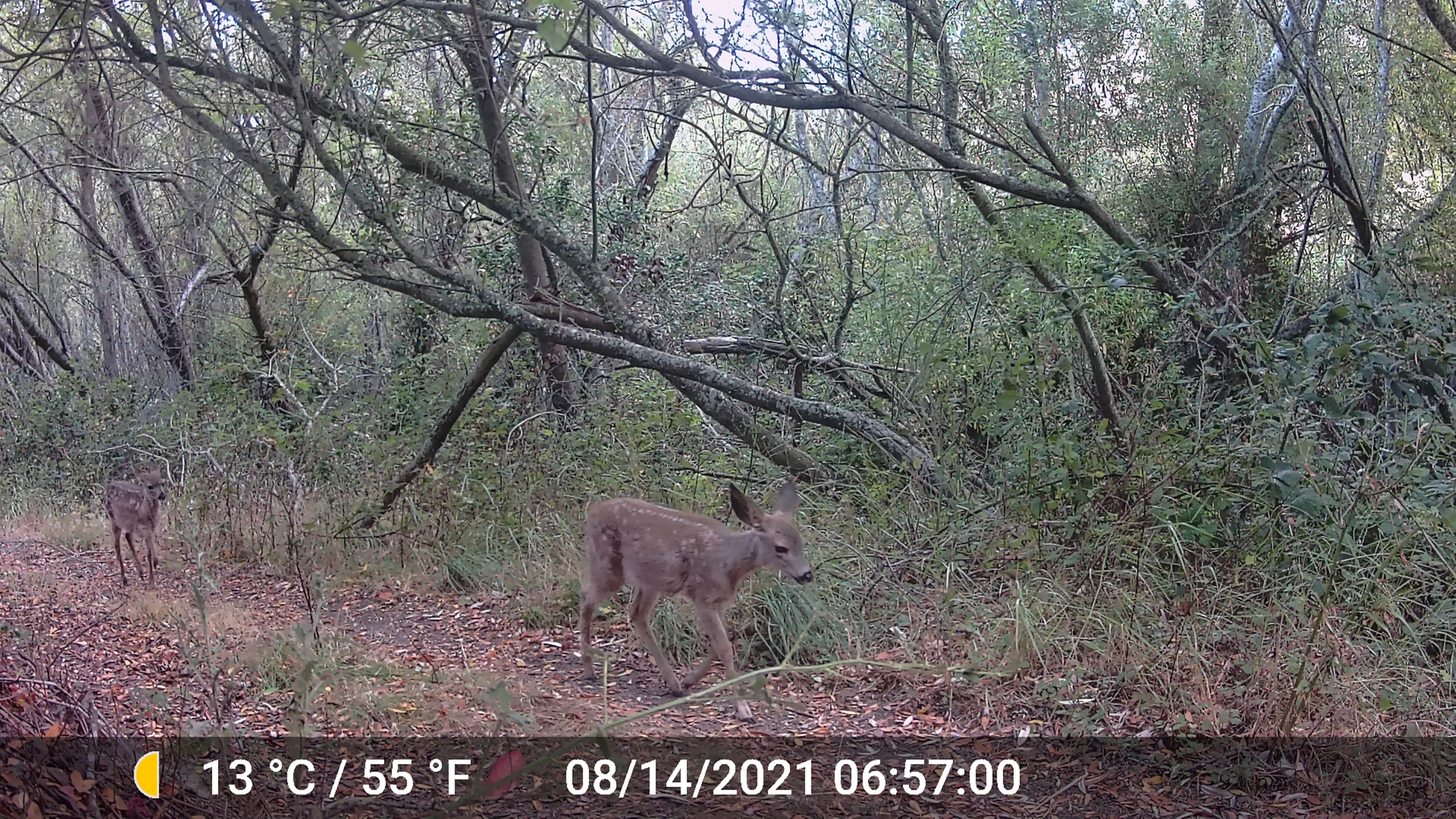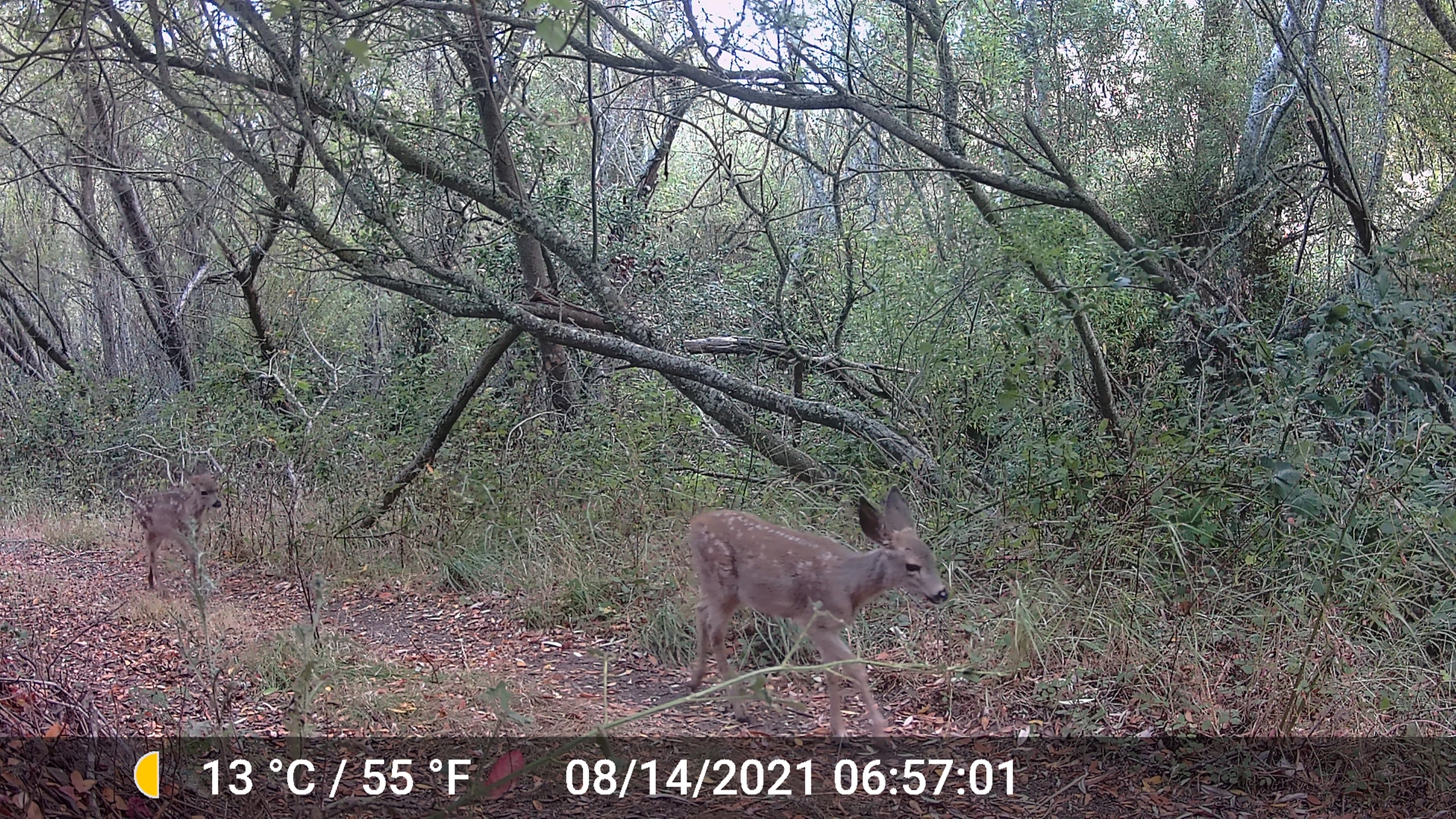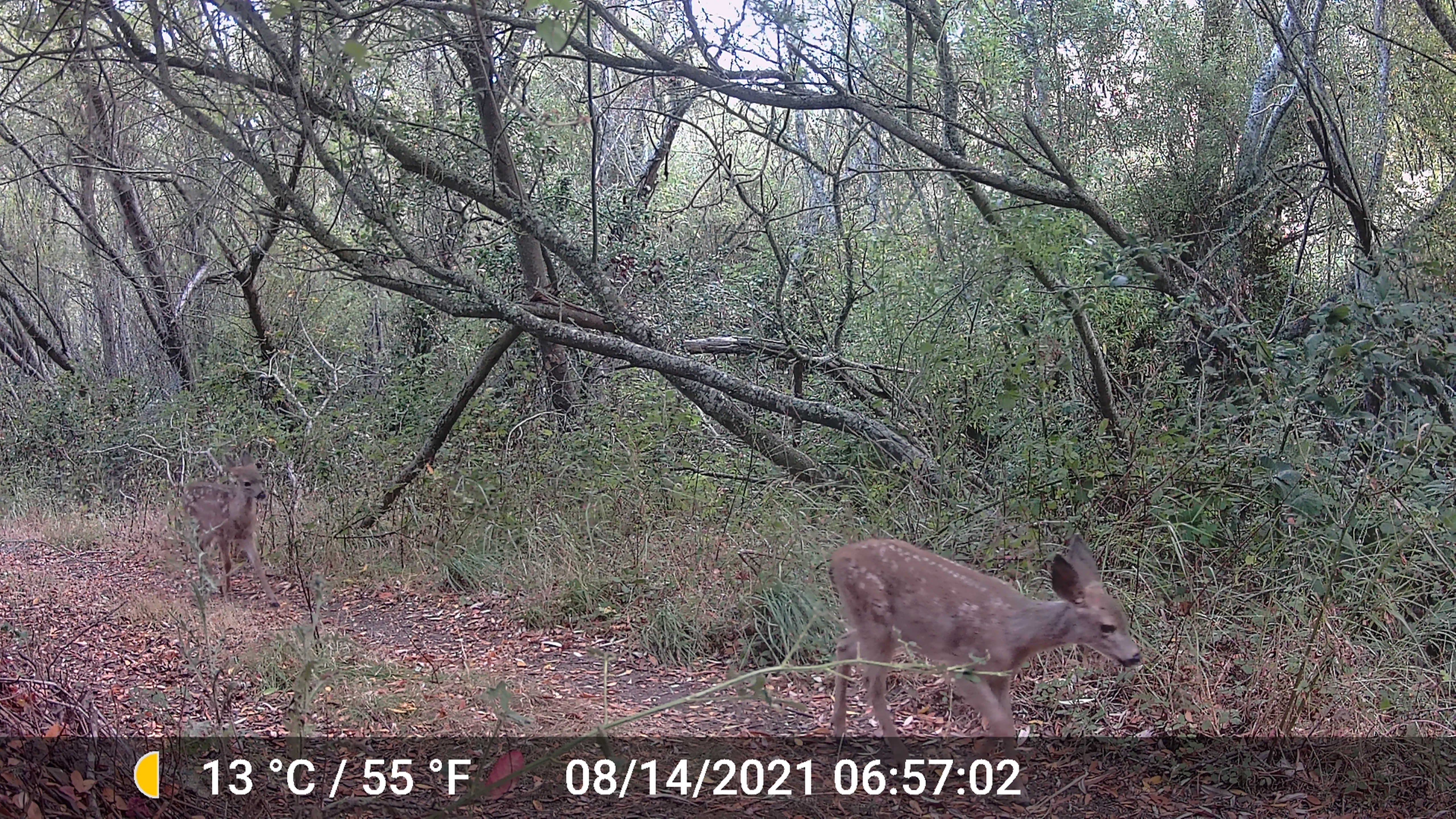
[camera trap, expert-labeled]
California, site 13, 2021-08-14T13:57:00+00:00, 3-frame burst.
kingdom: Animalia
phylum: Chordata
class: Mammalia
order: Artiodactyla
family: Cervidae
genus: Odocoileus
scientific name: Odocoileus hemionus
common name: mule deer